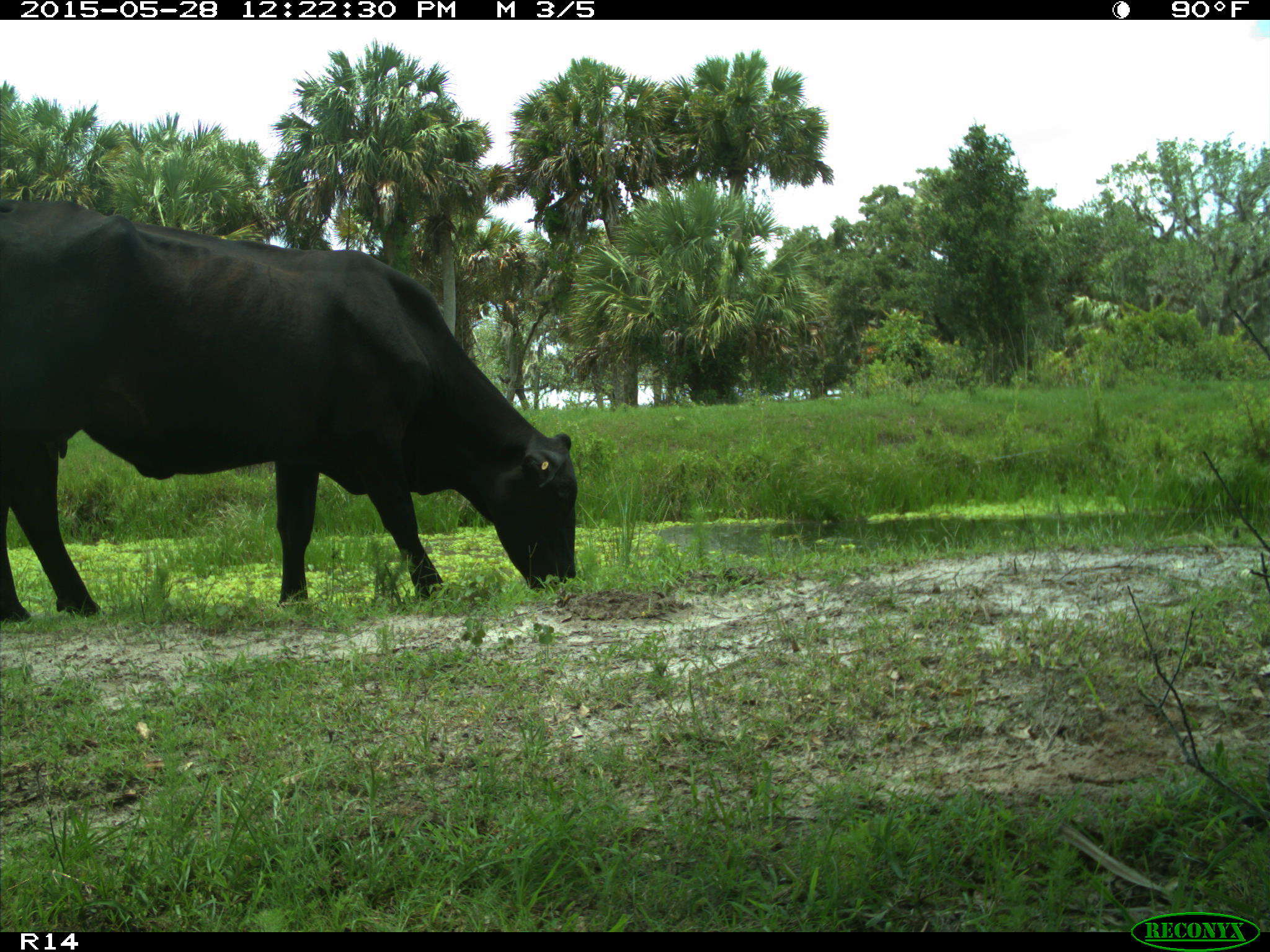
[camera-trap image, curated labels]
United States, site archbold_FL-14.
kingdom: Animalia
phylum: Chordata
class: Mammalia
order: Artiodactyla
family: Bovidae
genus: Bos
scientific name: Bos taurus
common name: domestic cow